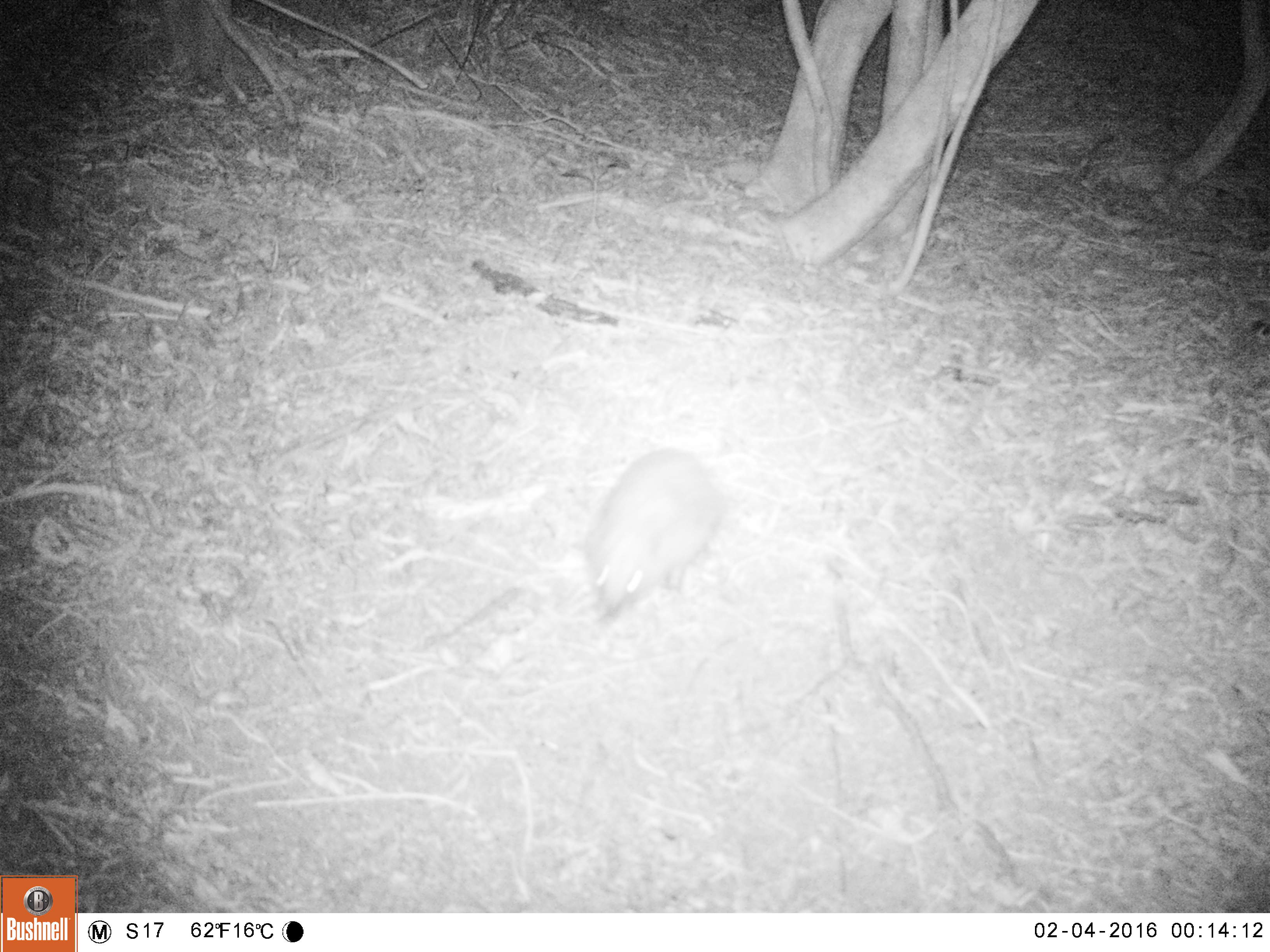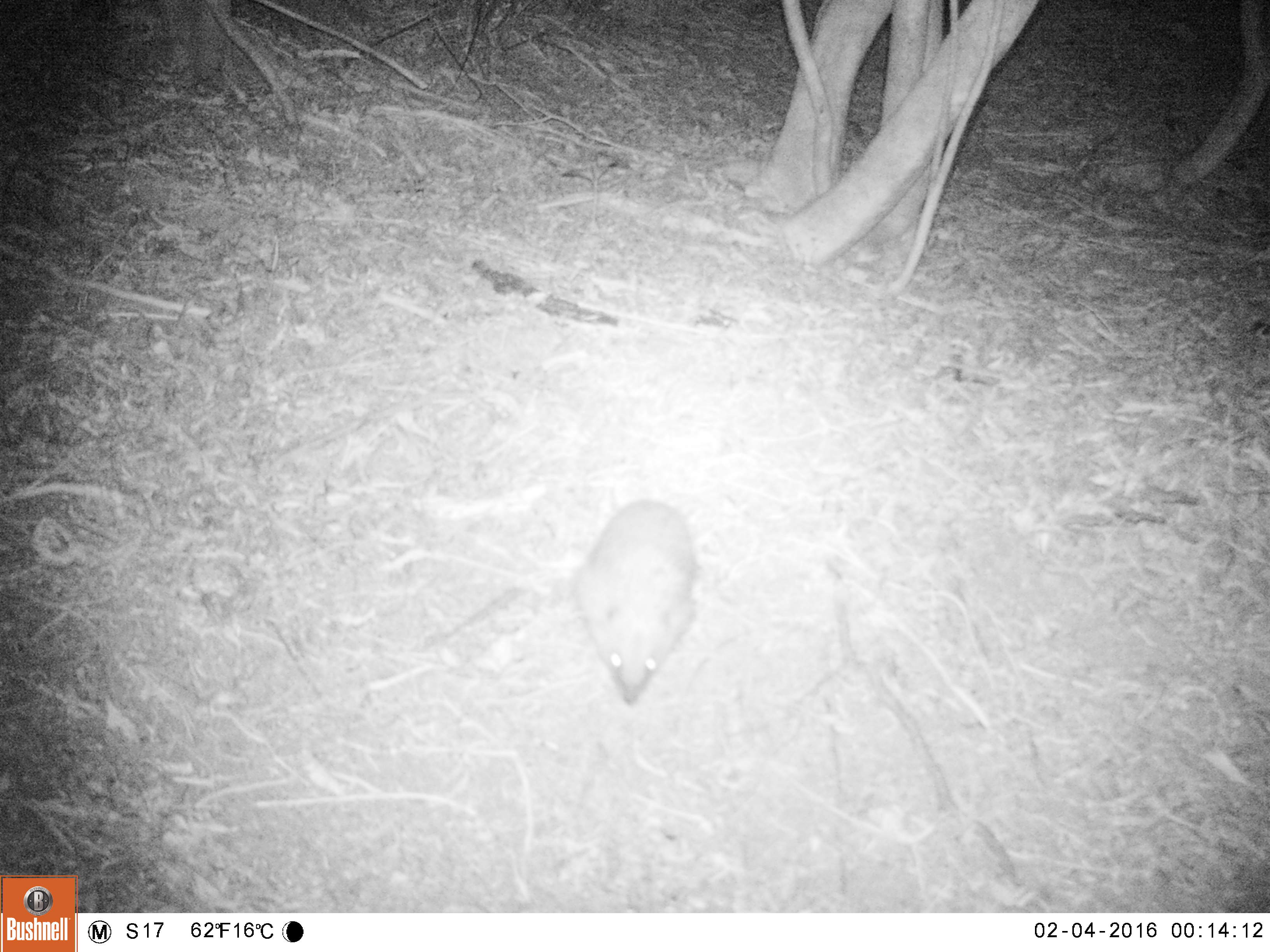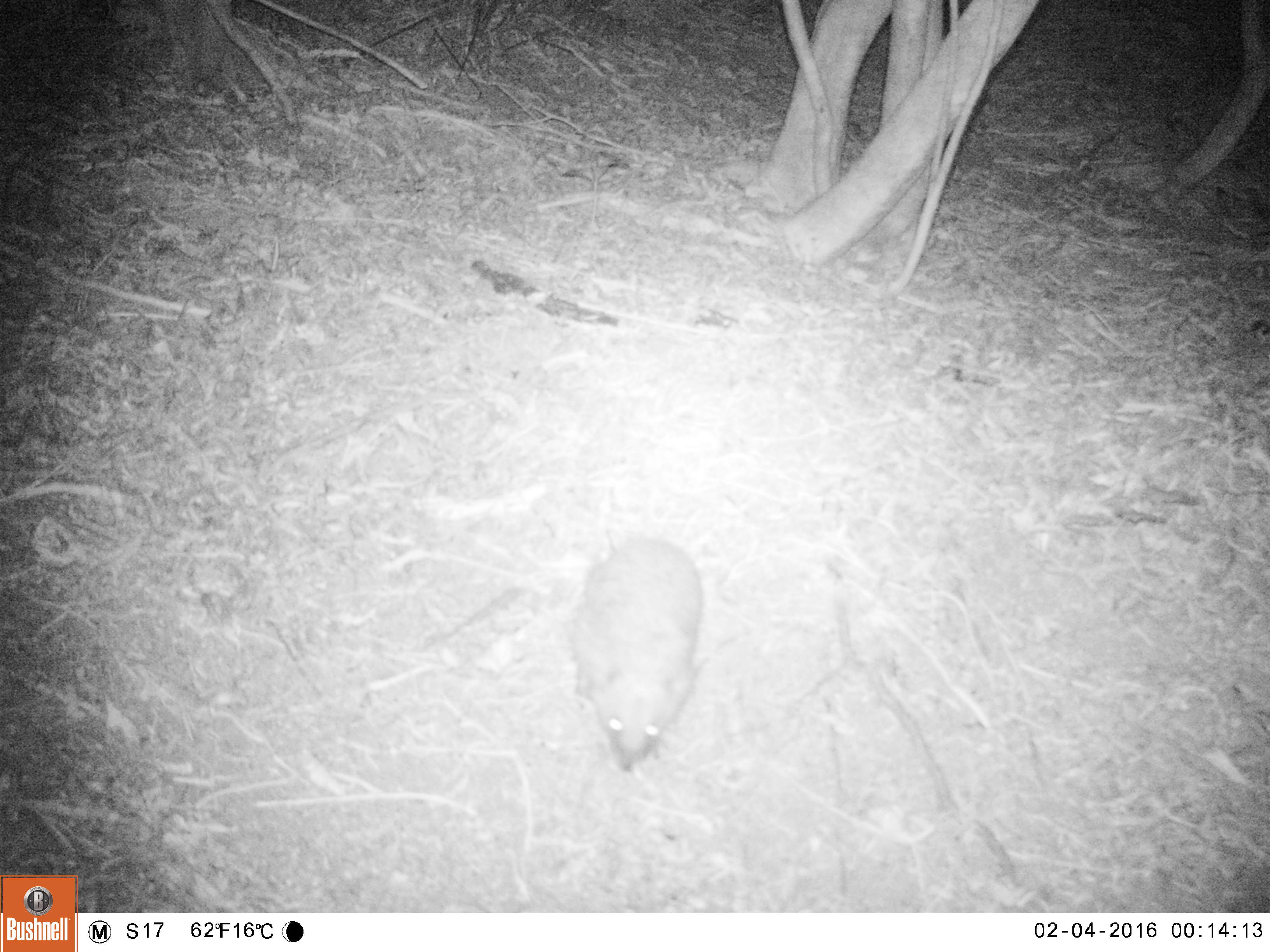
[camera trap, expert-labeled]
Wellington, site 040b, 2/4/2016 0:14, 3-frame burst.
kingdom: Animalia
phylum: Chordata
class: Mammalia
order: Eulipotyphla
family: Erinaceidae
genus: Erinaceus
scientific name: Erinaceus europaeus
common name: hedgehog